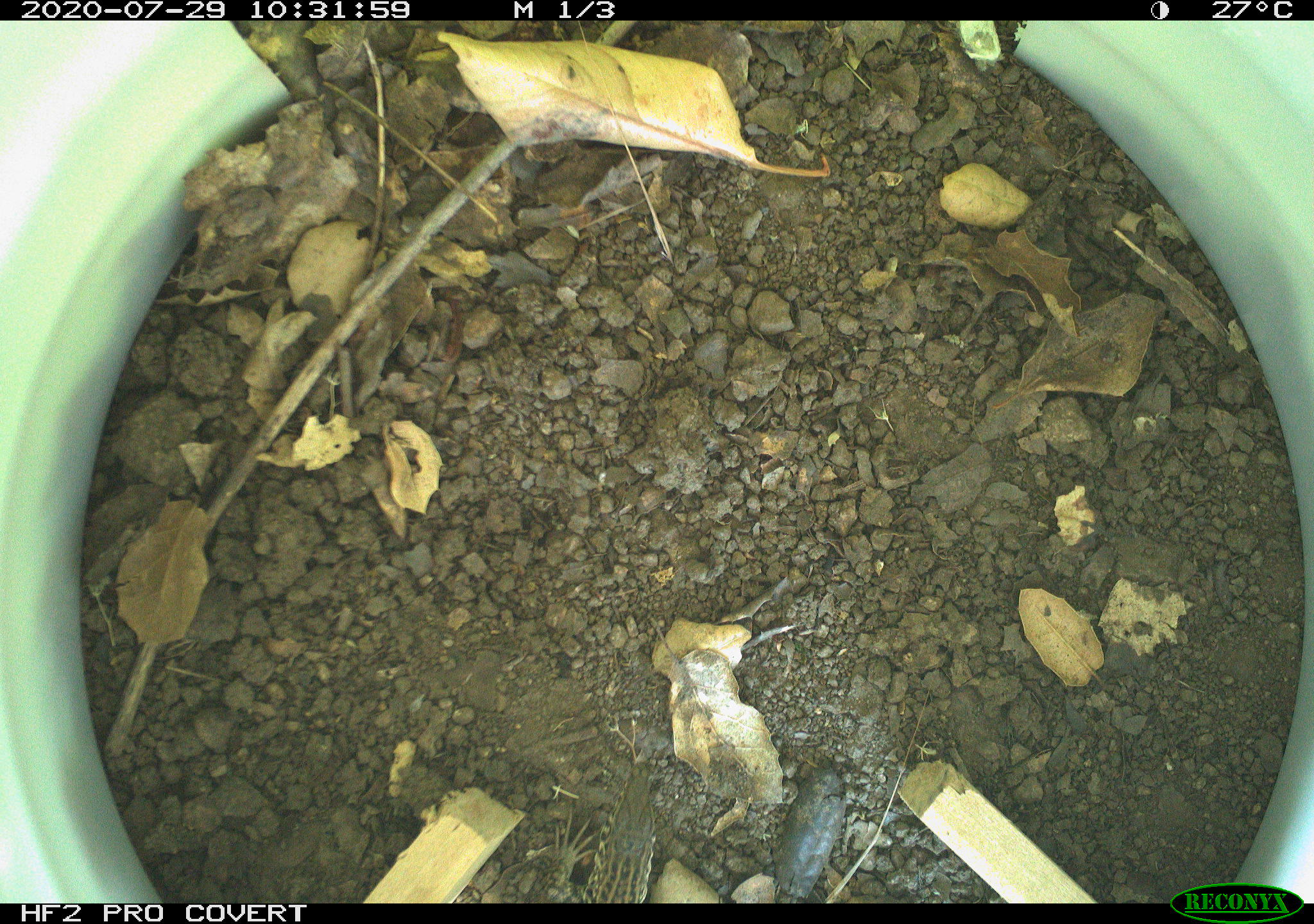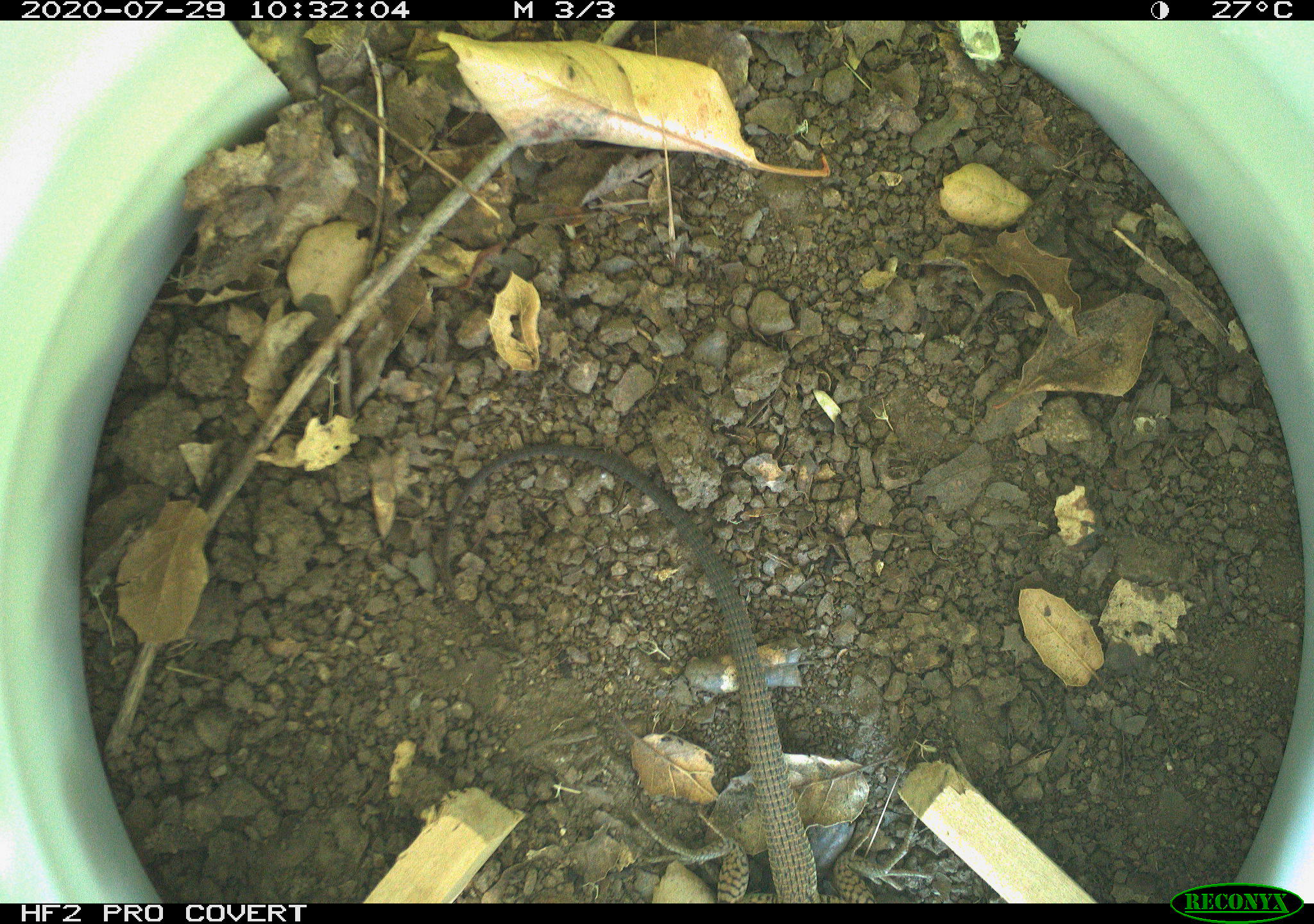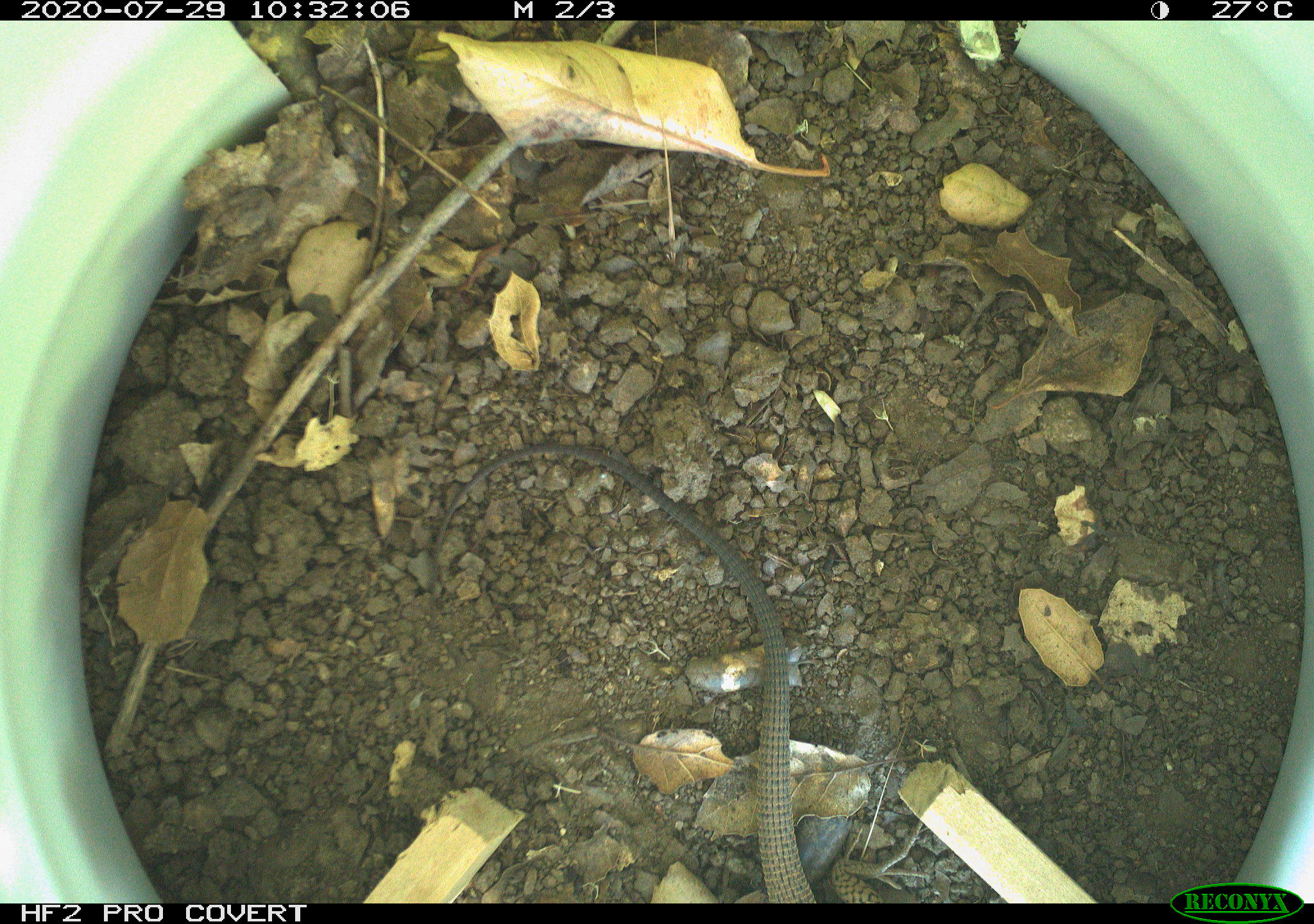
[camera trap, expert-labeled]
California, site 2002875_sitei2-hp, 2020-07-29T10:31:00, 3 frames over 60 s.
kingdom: Animalia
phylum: Chordata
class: Reptilia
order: Squamata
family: Teiidae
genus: Aspidoscelis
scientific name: Aspidoscelis tigris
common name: western whiptail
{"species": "western whiptail (Aspidoscelis tigris)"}